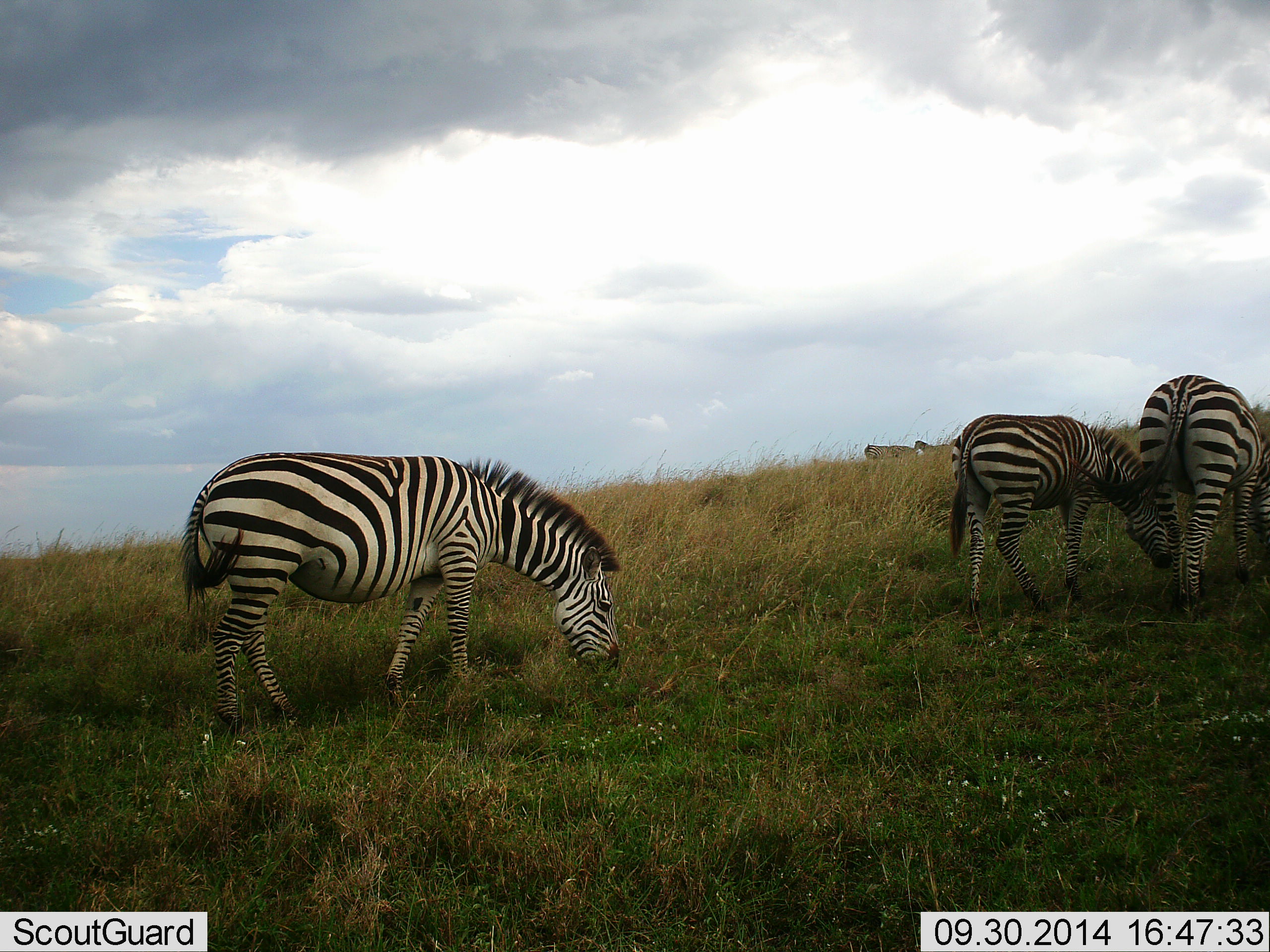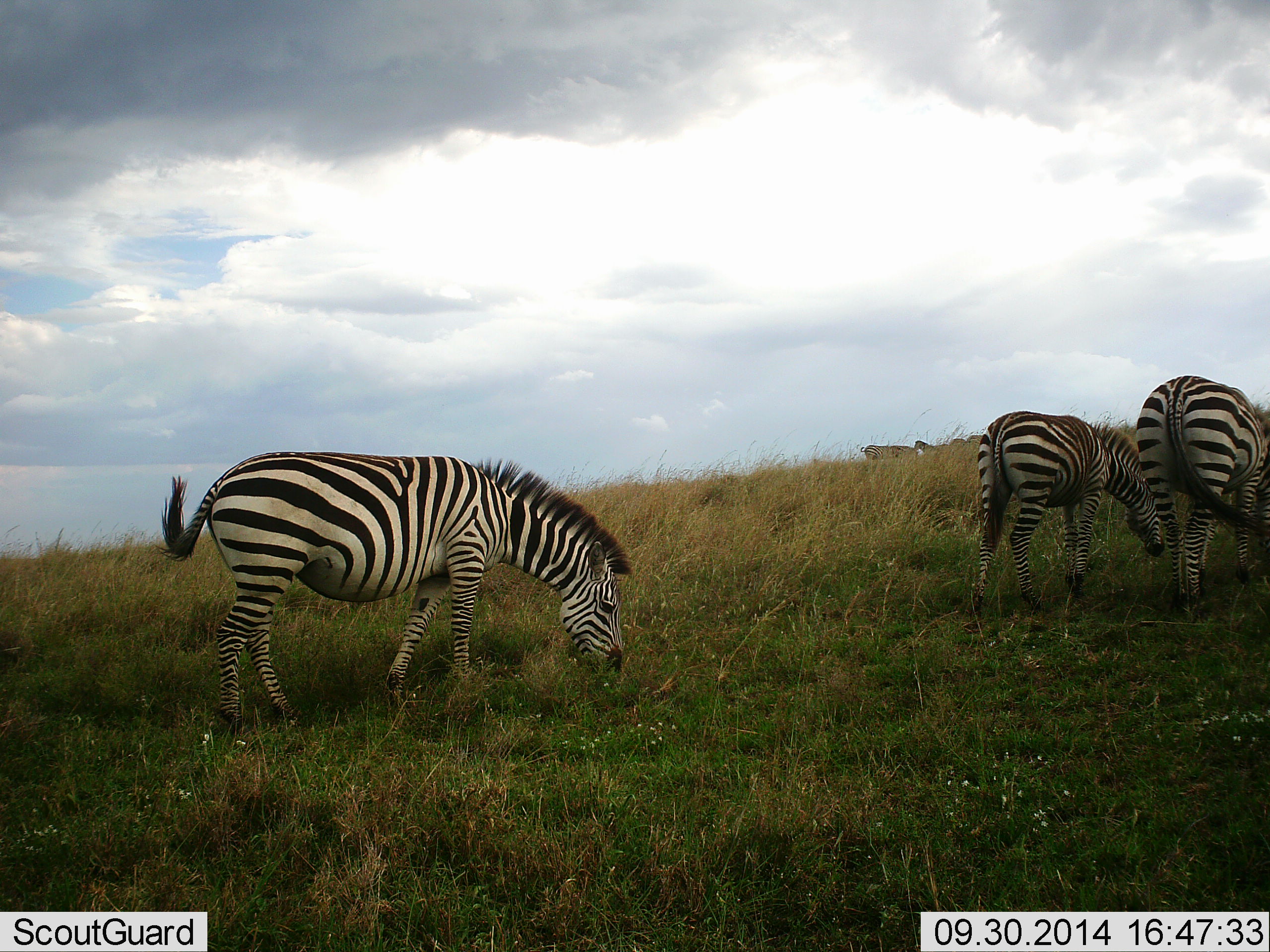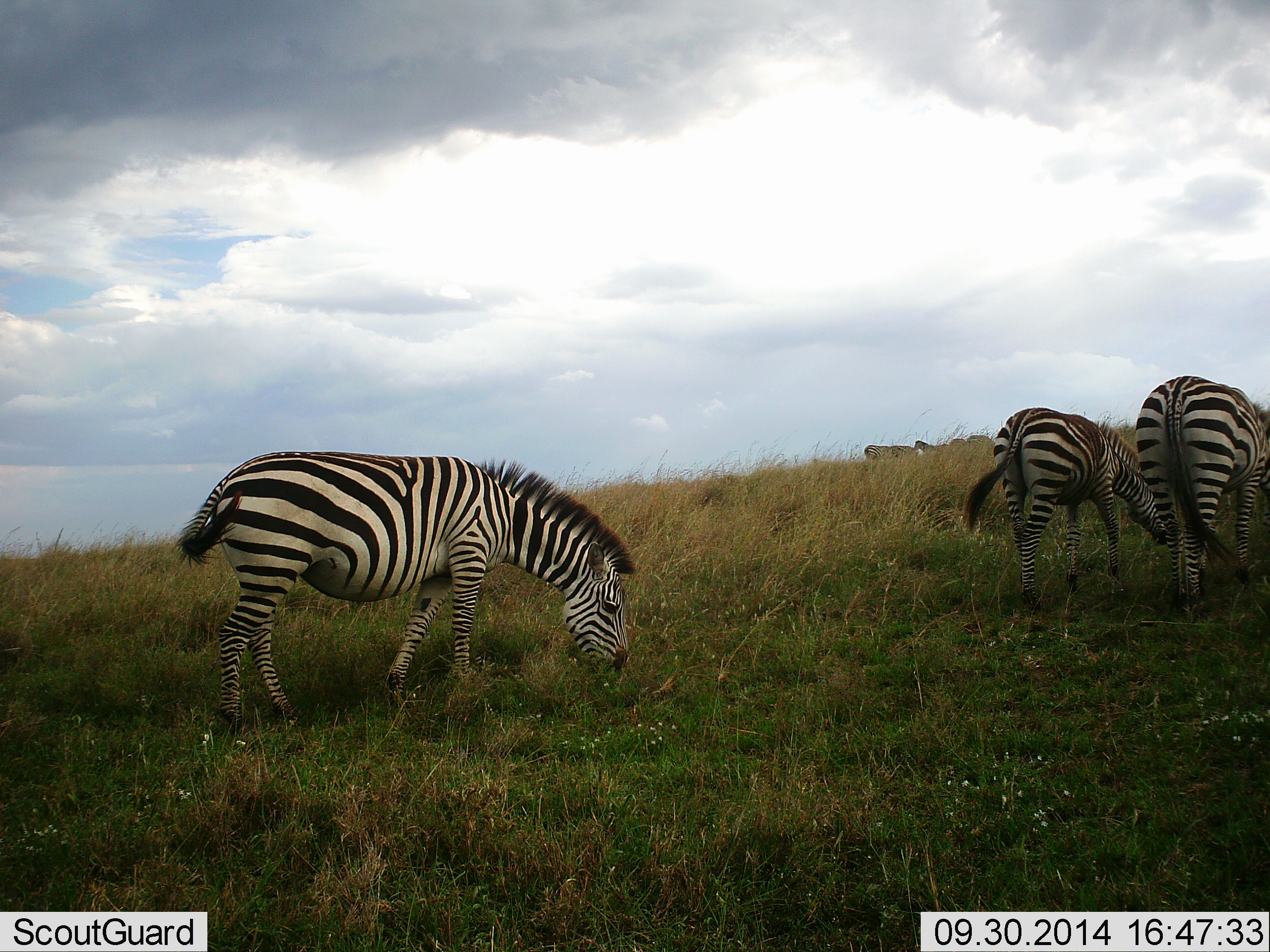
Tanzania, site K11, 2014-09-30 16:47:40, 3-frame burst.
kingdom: Animalia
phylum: Chordata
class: Mammalia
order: Perissodactyla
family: Equidae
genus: Equus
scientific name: Equus quagga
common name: plains zebra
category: zebra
Zebra (plains zebra) (Equus quagga), count 3. Behavior (volunteer vote fractions): standing 9%, resting 0%, moving 18%, interacting 0%. Young present (vote fraction): 9%. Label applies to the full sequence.